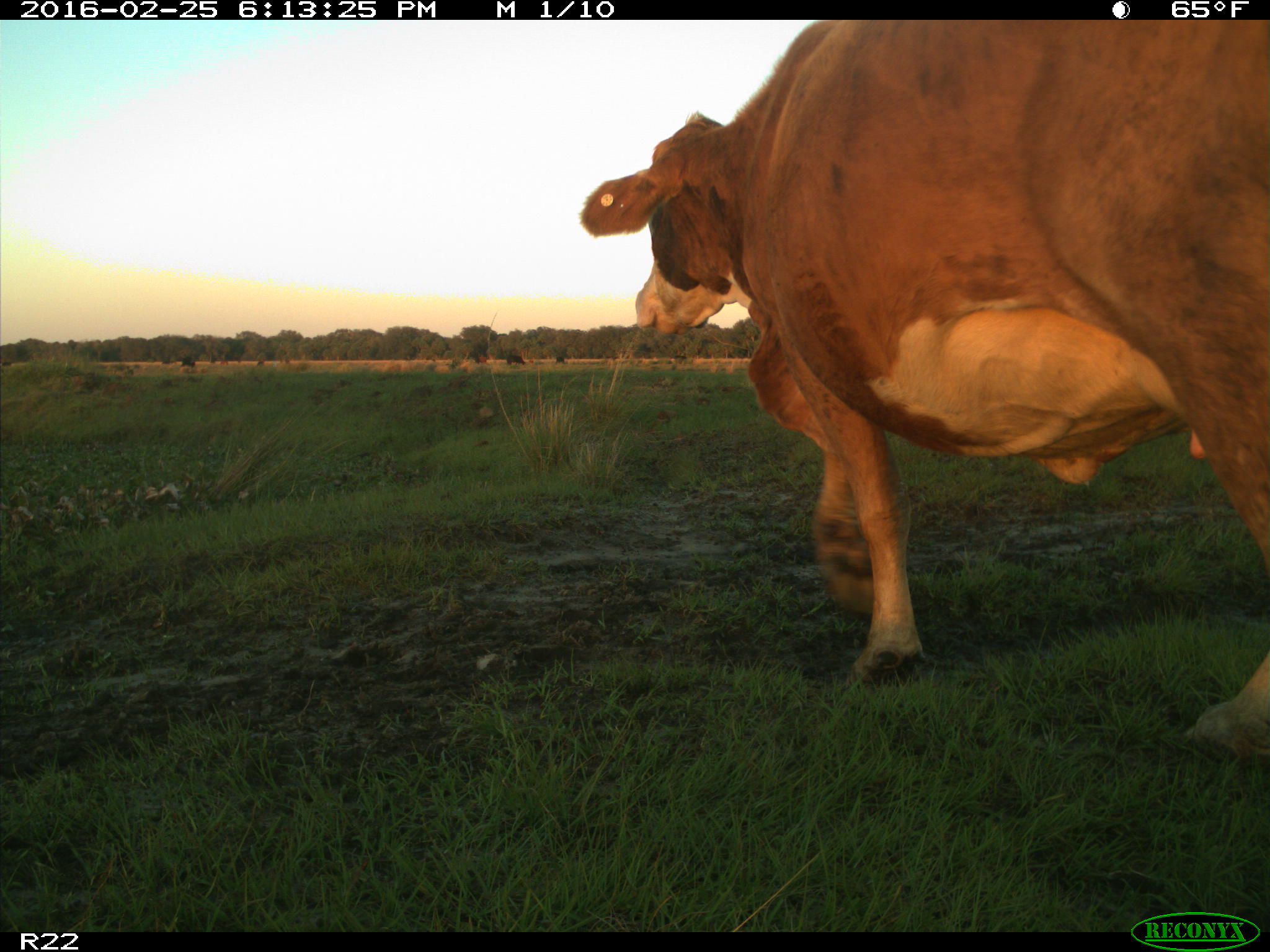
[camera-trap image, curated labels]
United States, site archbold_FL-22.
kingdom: Animalia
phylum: Chordata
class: Mammalia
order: Artiodactyla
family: Bovidae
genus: Bos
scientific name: Bos taurus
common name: domestic cow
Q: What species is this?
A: Bos taurus (domestic cow).